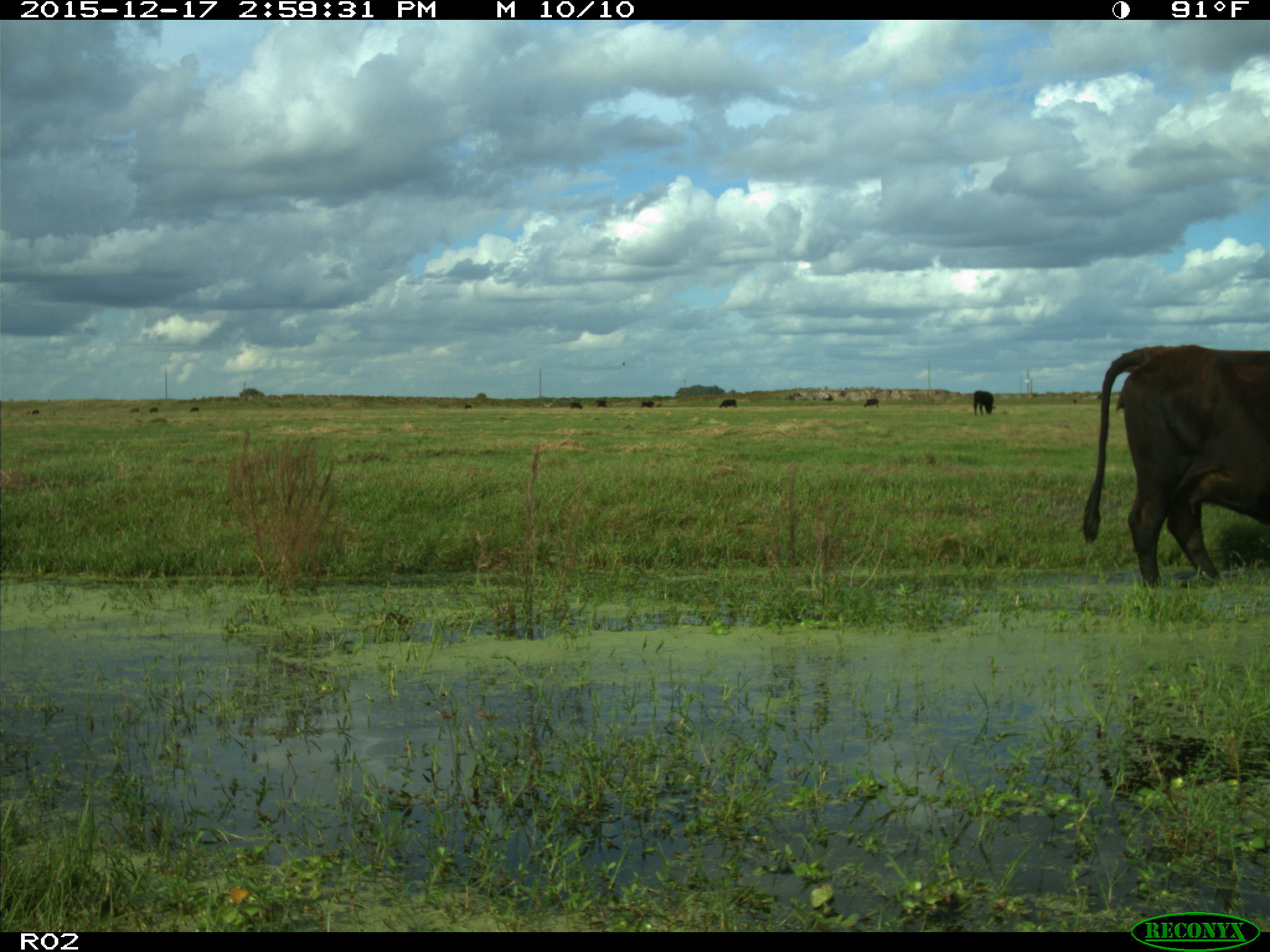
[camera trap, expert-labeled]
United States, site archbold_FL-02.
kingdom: Animalia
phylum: Chordata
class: Mammalia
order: Artiodactyla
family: Bovidae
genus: Bos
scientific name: Bos taurus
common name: domestic cow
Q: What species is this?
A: Bos taurus (domestic cow).